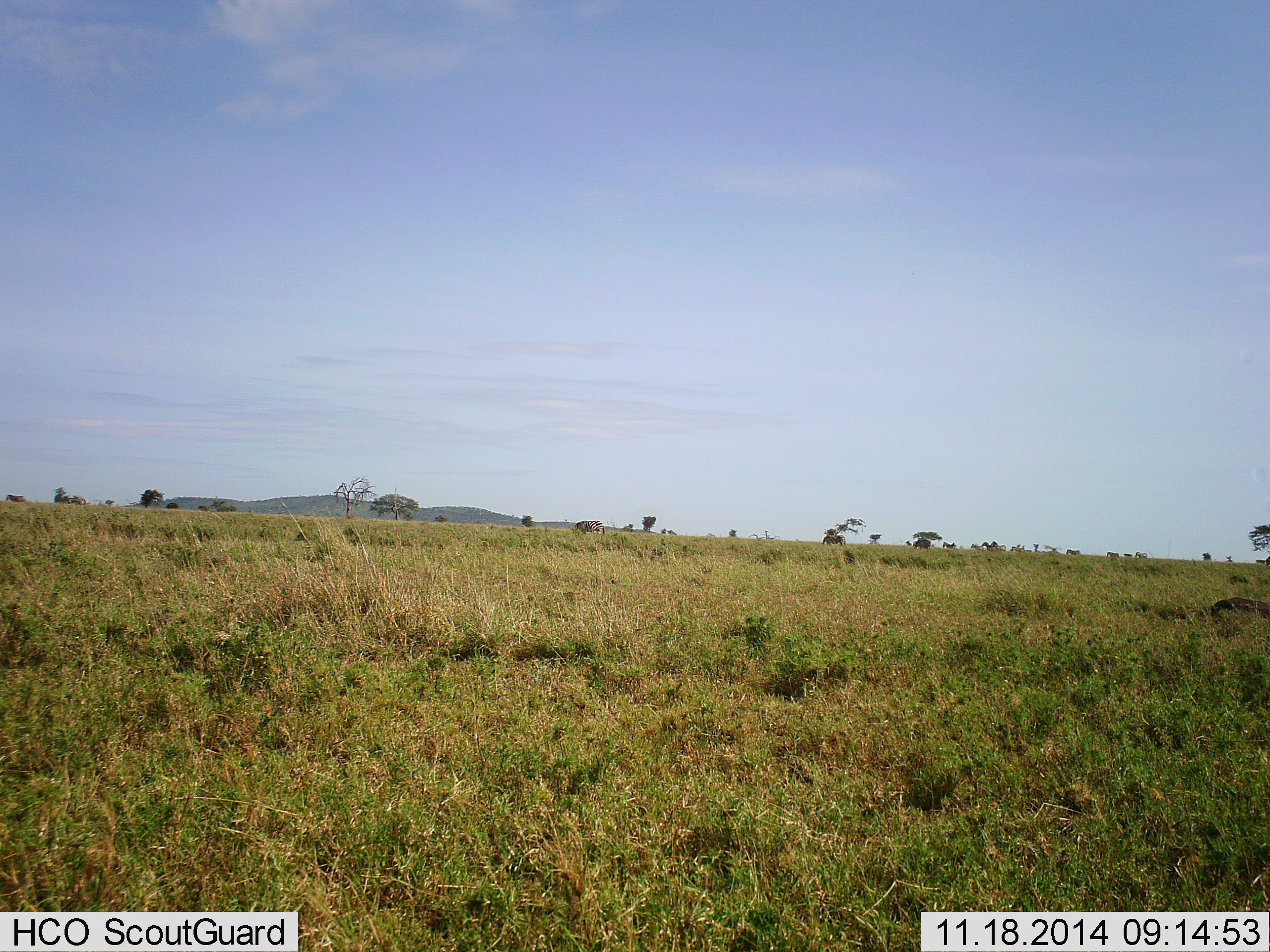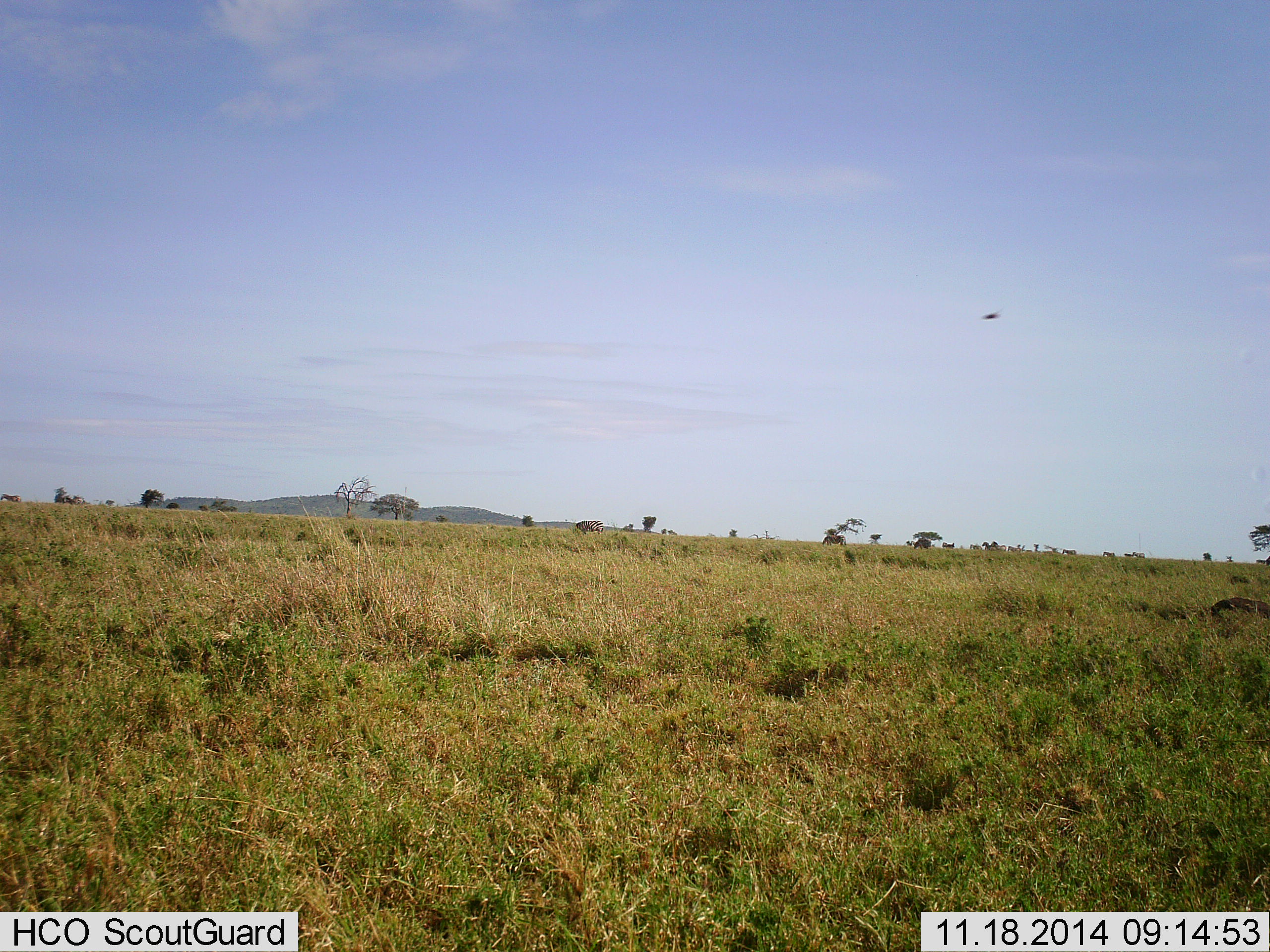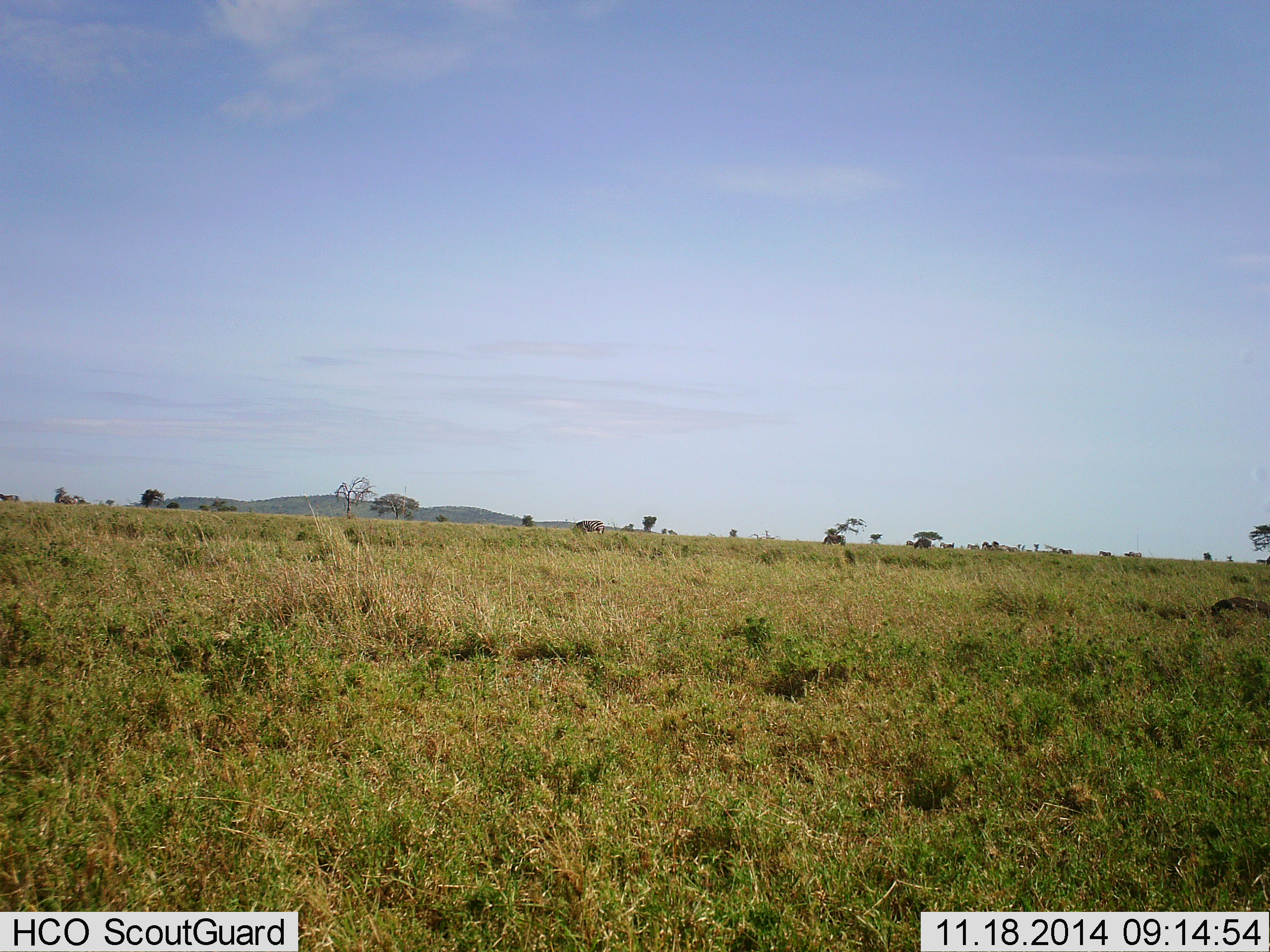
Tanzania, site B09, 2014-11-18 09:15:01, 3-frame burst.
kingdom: Animalia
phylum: Chordata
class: Aves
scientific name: Aves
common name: bird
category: otherbird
Otherbird (bird) (Aves), count 1. Behavior (volunteer vote fractions): standing 0%, resting 0%, moving 100%, interacting 0%. Young present (vote fraction): 0%. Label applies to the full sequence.